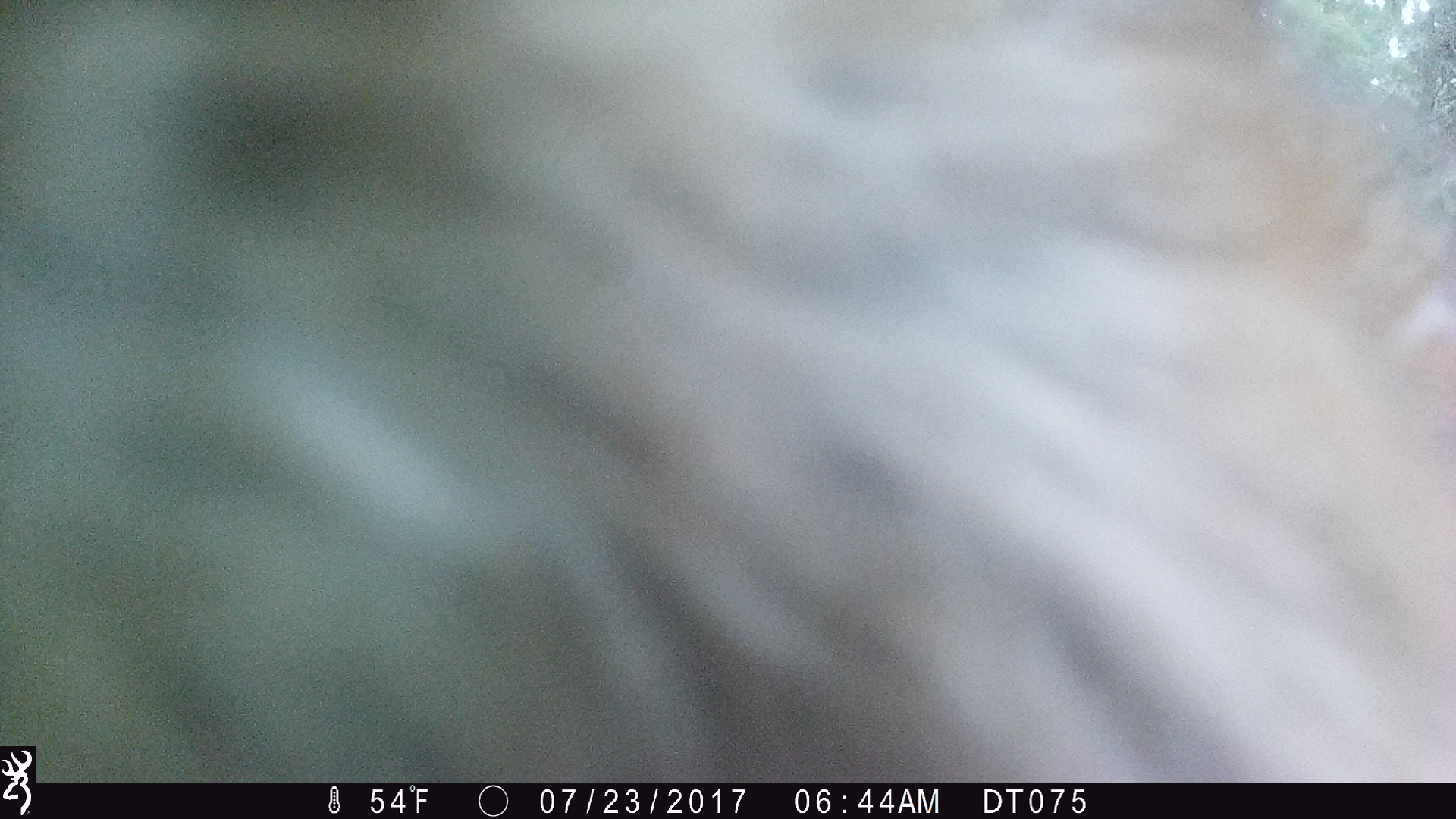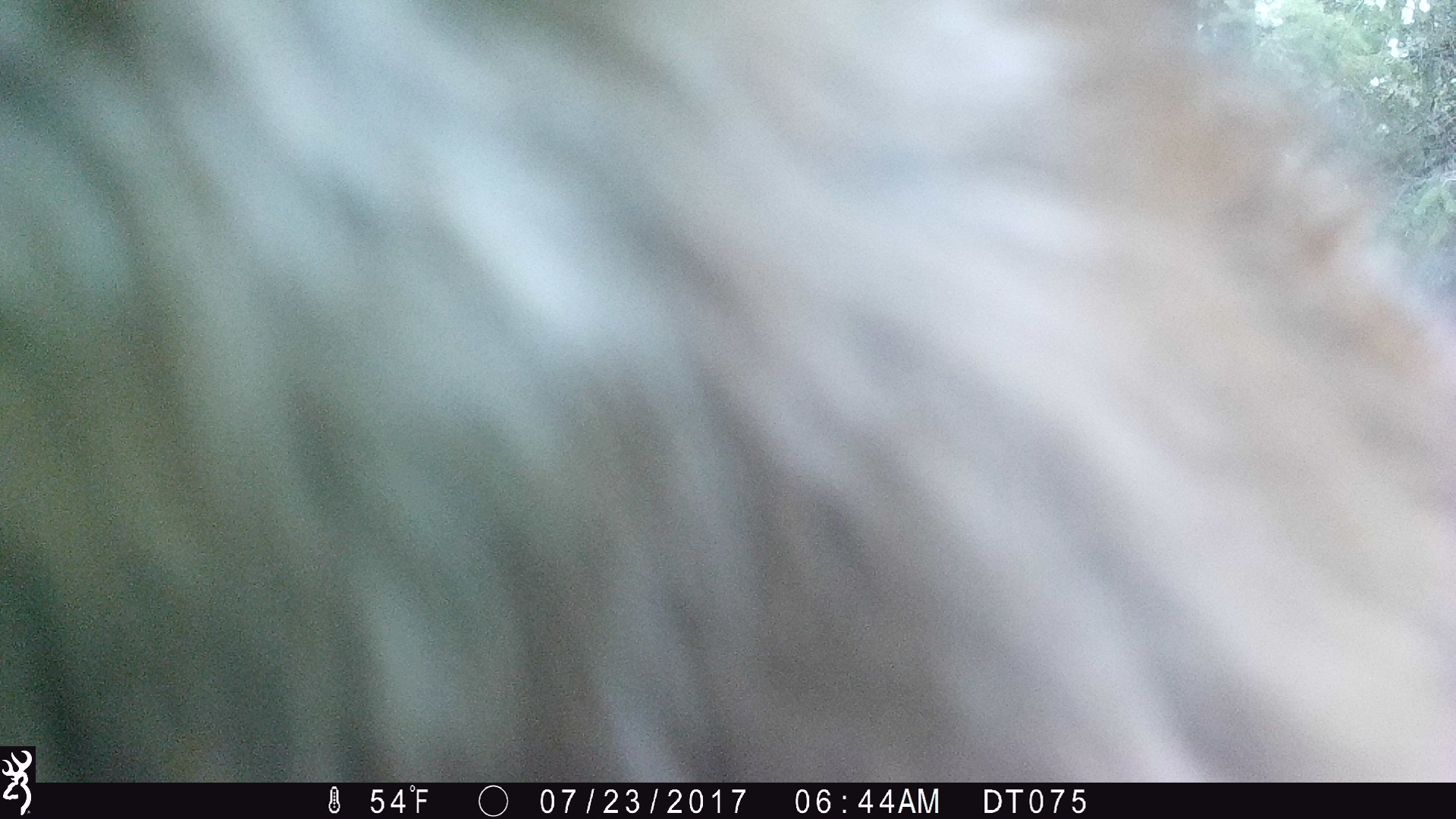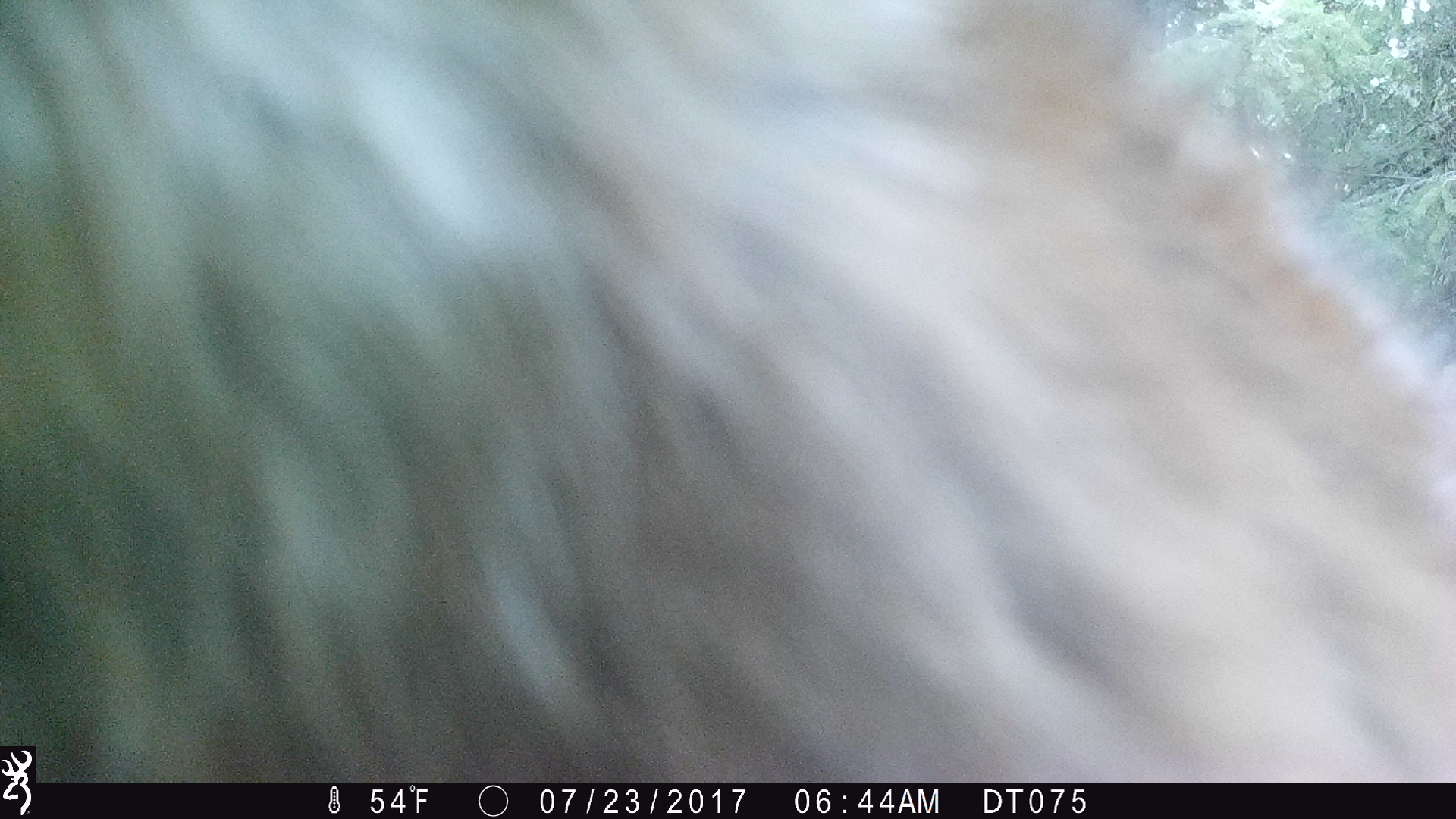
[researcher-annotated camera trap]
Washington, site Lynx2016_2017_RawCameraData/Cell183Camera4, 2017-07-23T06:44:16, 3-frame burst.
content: unidentified animal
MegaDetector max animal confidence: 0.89